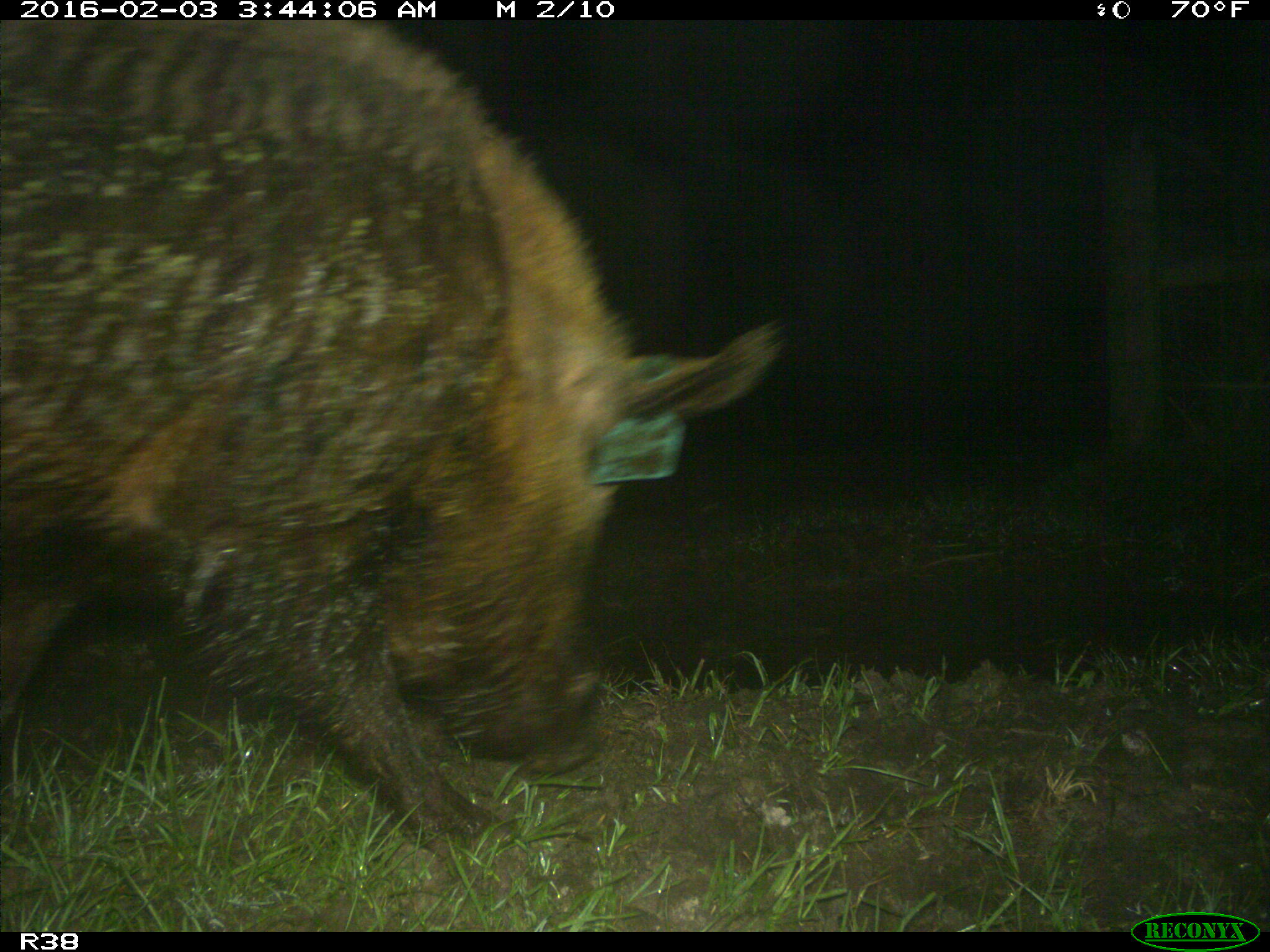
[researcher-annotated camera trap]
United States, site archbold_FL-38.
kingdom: Animalia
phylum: Chordata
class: Mammalia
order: Artiodactyla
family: Suidae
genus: Sus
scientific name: Sus scrofa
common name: wild boar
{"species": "Sus scrofa (wild boar)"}